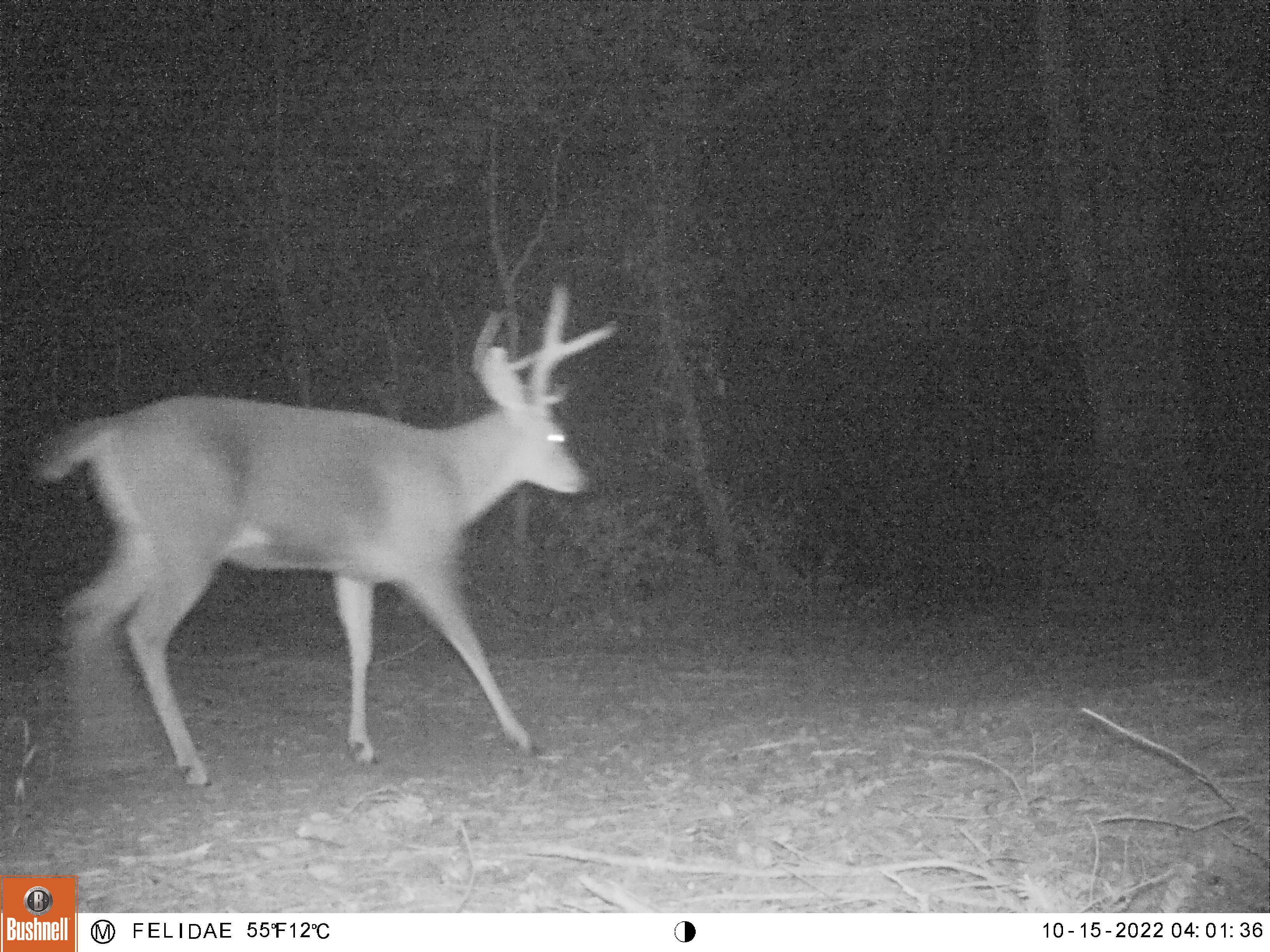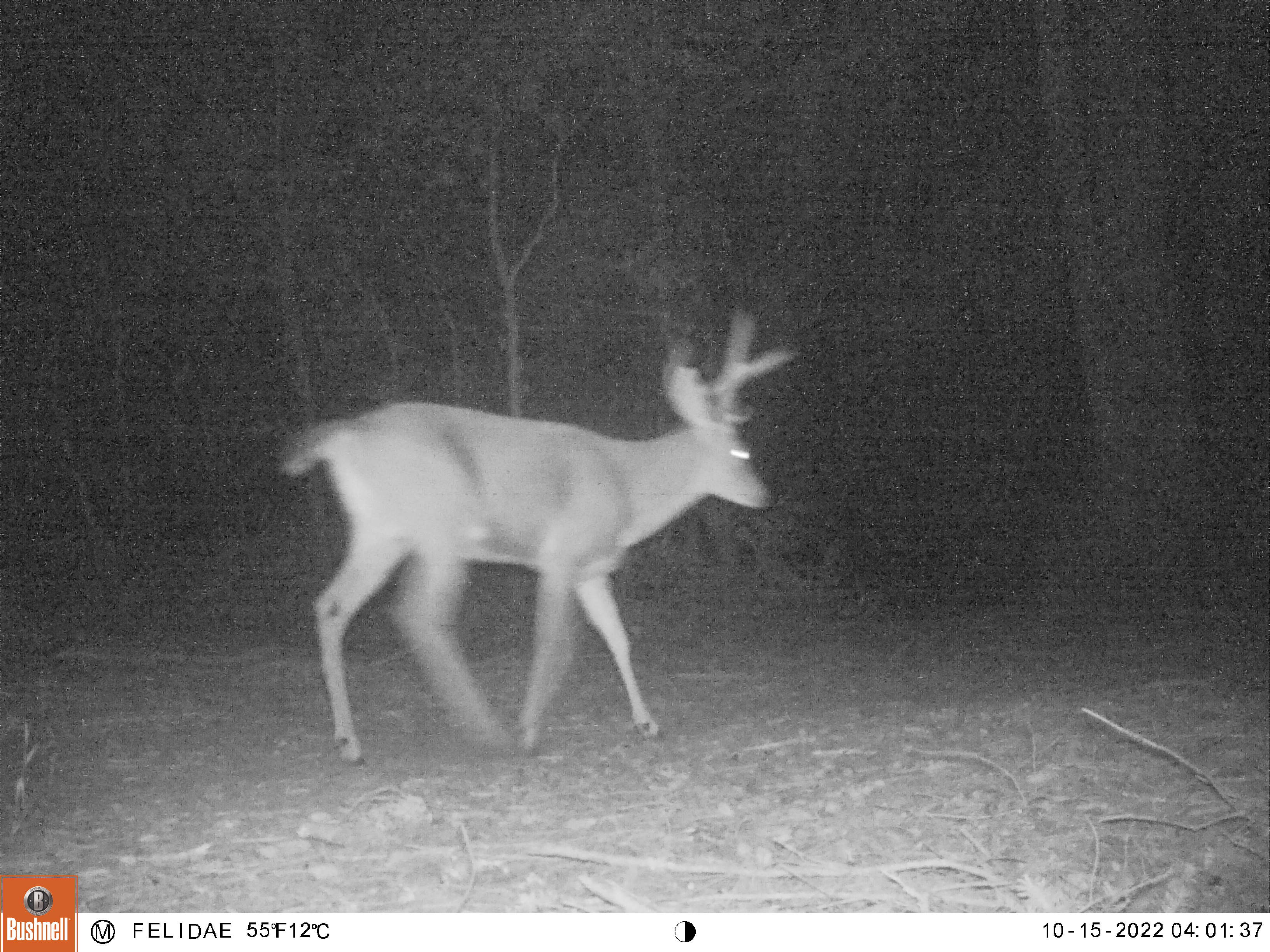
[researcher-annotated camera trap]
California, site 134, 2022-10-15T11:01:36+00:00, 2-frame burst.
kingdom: Animalia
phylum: Chordata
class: Mammalia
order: Artiodactyla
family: Cervidae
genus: Odocoileus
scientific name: Odocoileus hemionus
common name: mule deer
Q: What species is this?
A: Mule deer (Odocoileus hemionus).